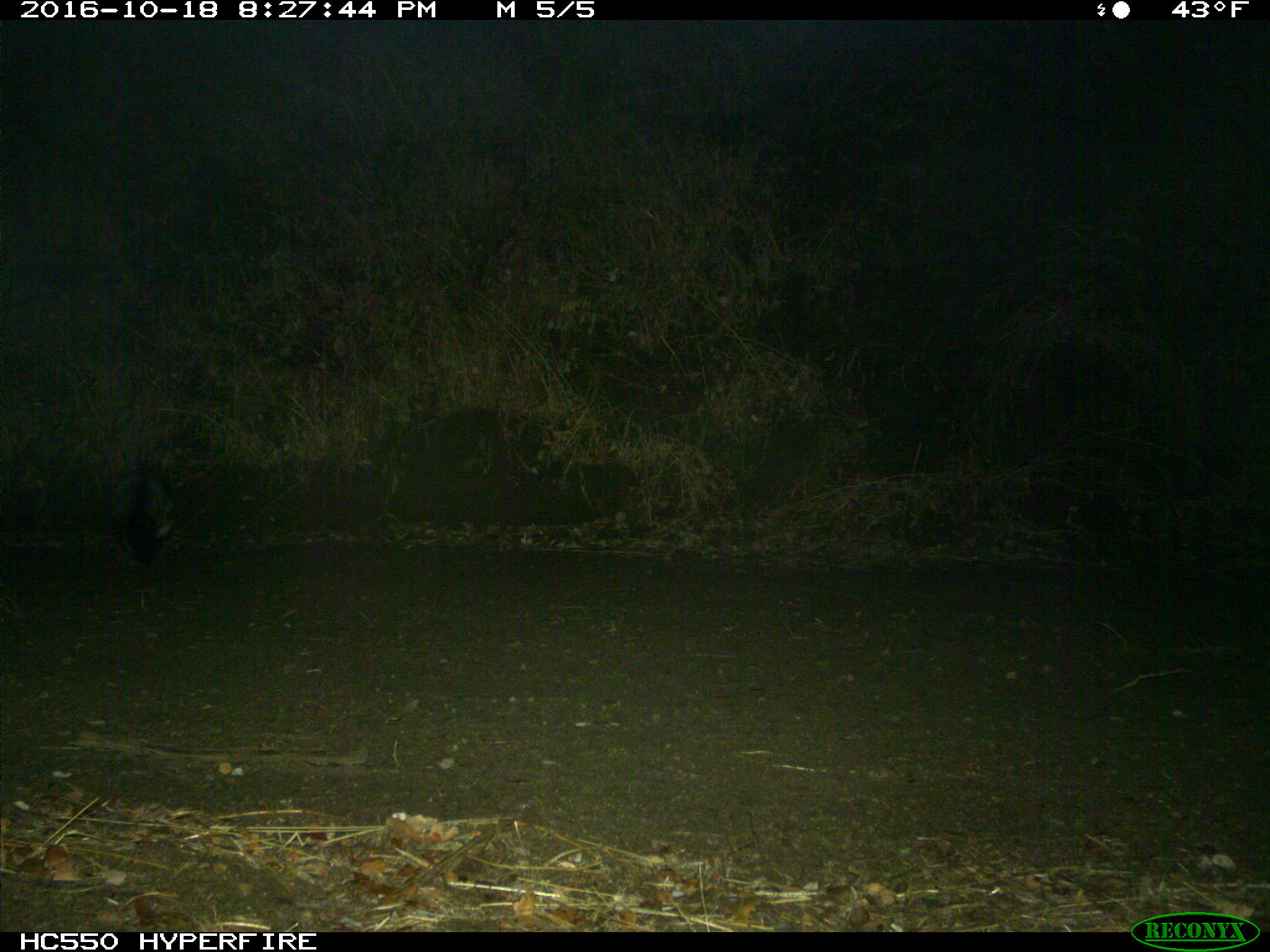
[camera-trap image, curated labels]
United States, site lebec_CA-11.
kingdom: Animalia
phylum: Chordata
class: Mammalia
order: Carnivora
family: Canidae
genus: Urocyon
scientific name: Urocyon cinereoargenteus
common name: gray fox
Urocyon cinereoargenteus (gray fox).